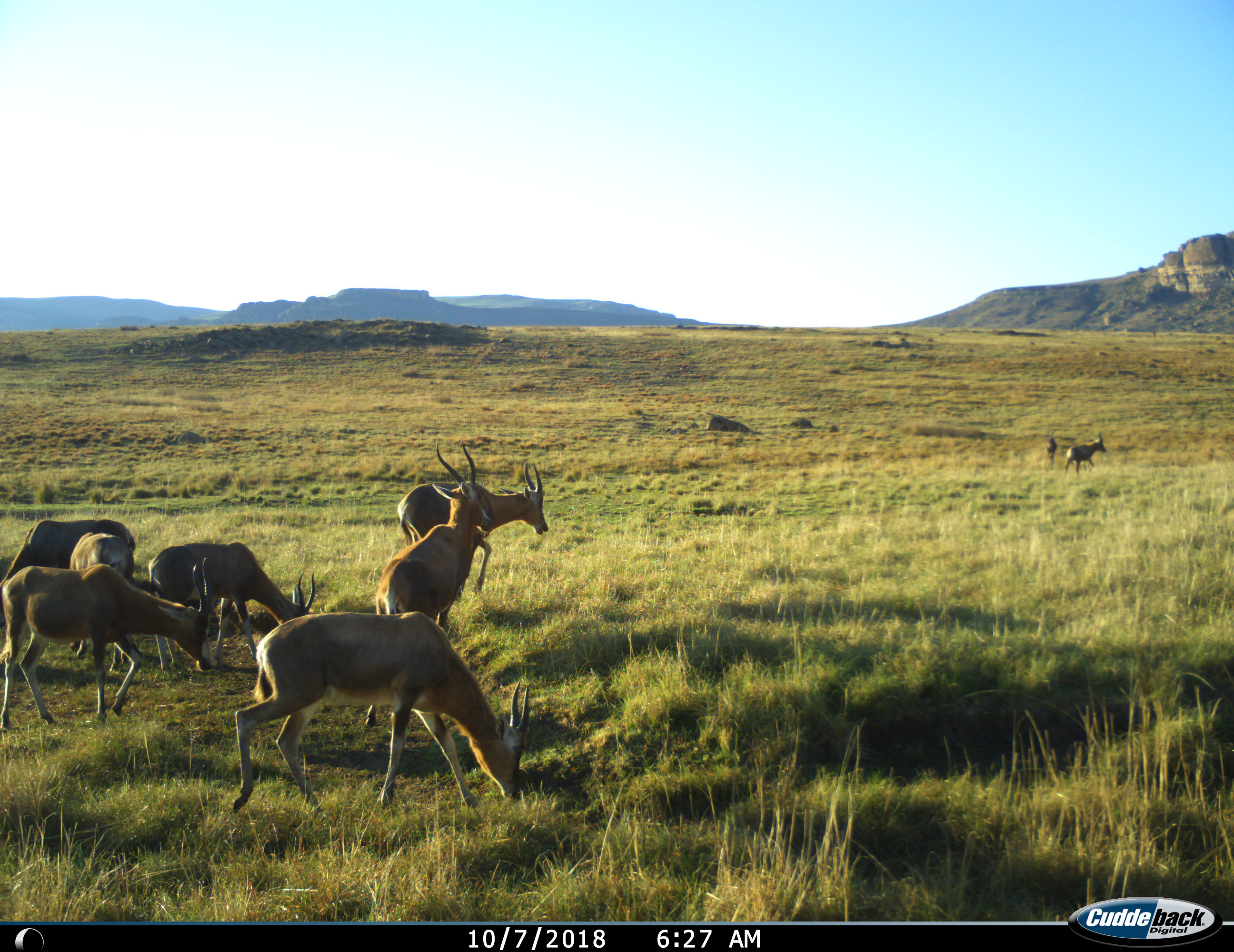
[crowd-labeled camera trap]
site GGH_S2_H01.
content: unidentified animal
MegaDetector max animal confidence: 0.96